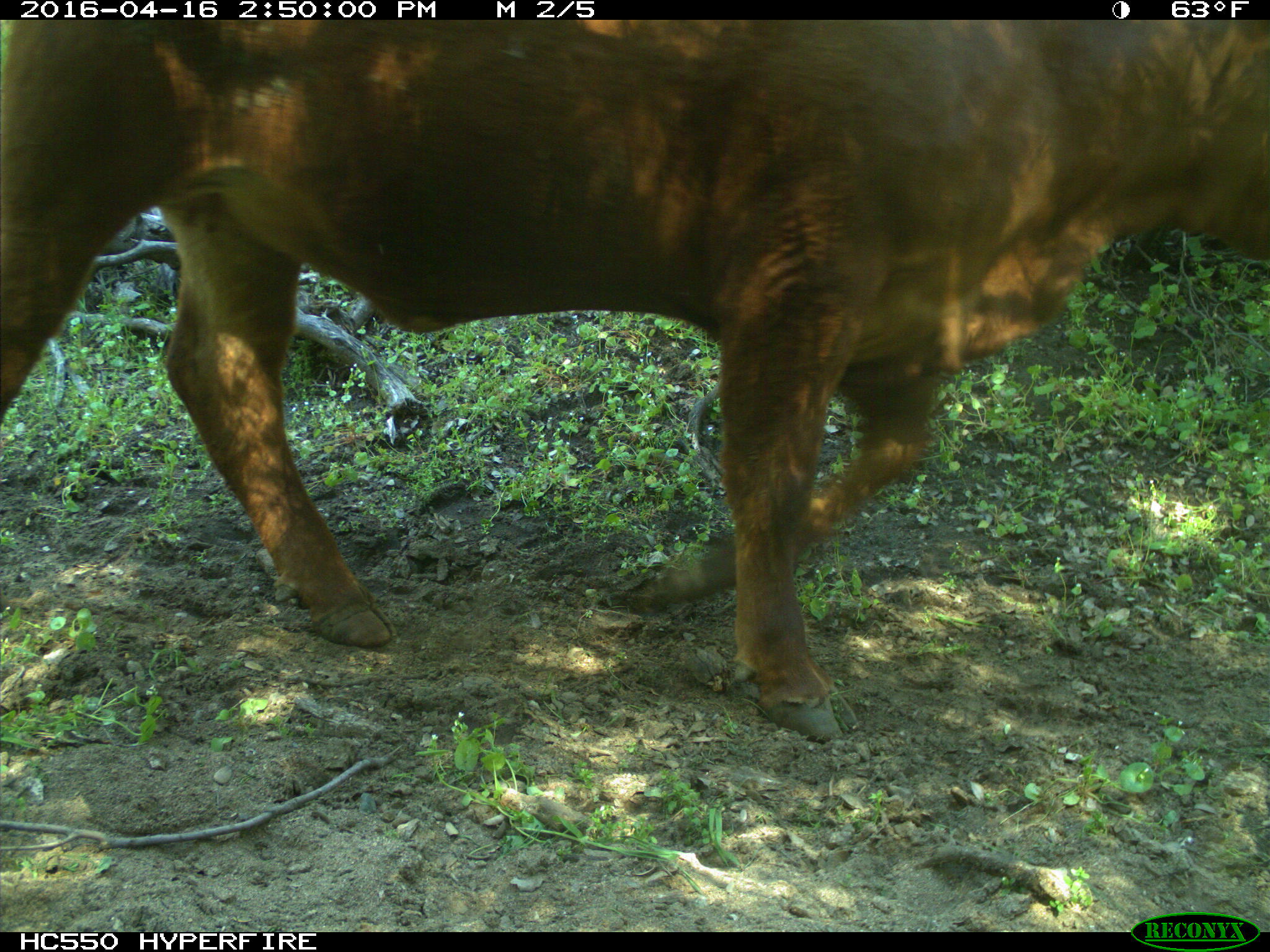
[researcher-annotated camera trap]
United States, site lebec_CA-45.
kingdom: Animalia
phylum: Chordata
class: Mammalia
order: Artiodactyla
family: Bovidae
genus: Bos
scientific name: Bos taurus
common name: domestic cow